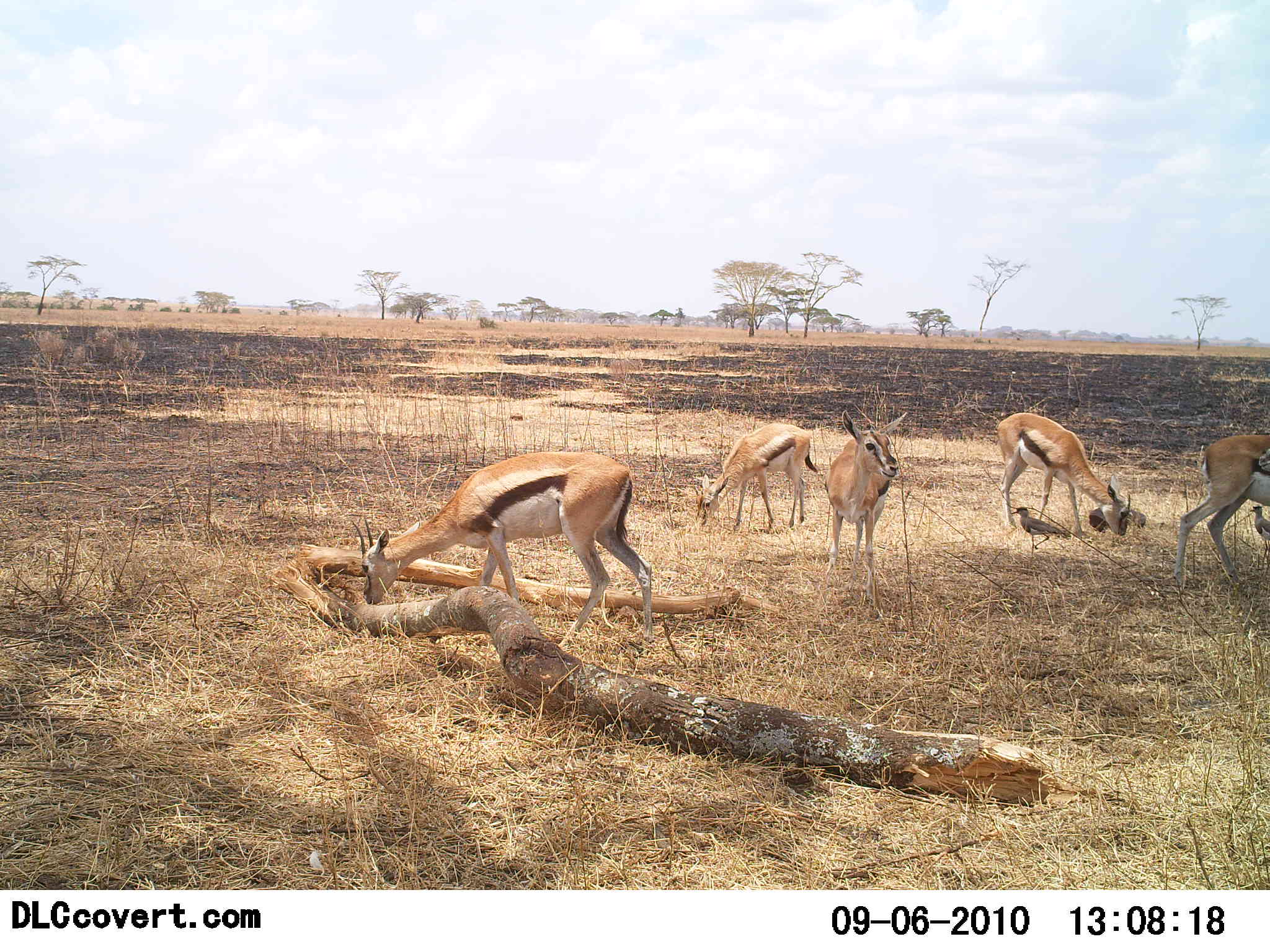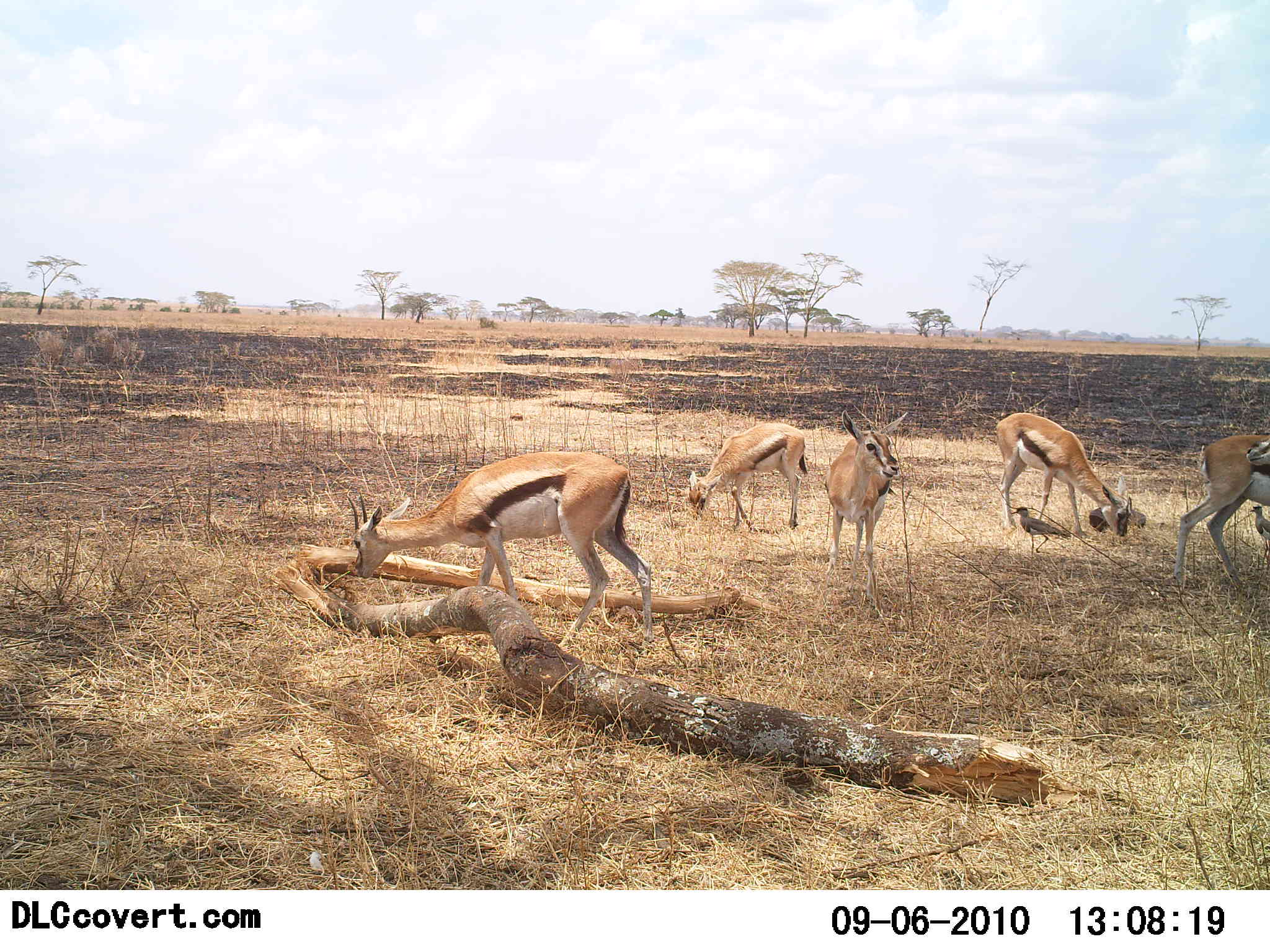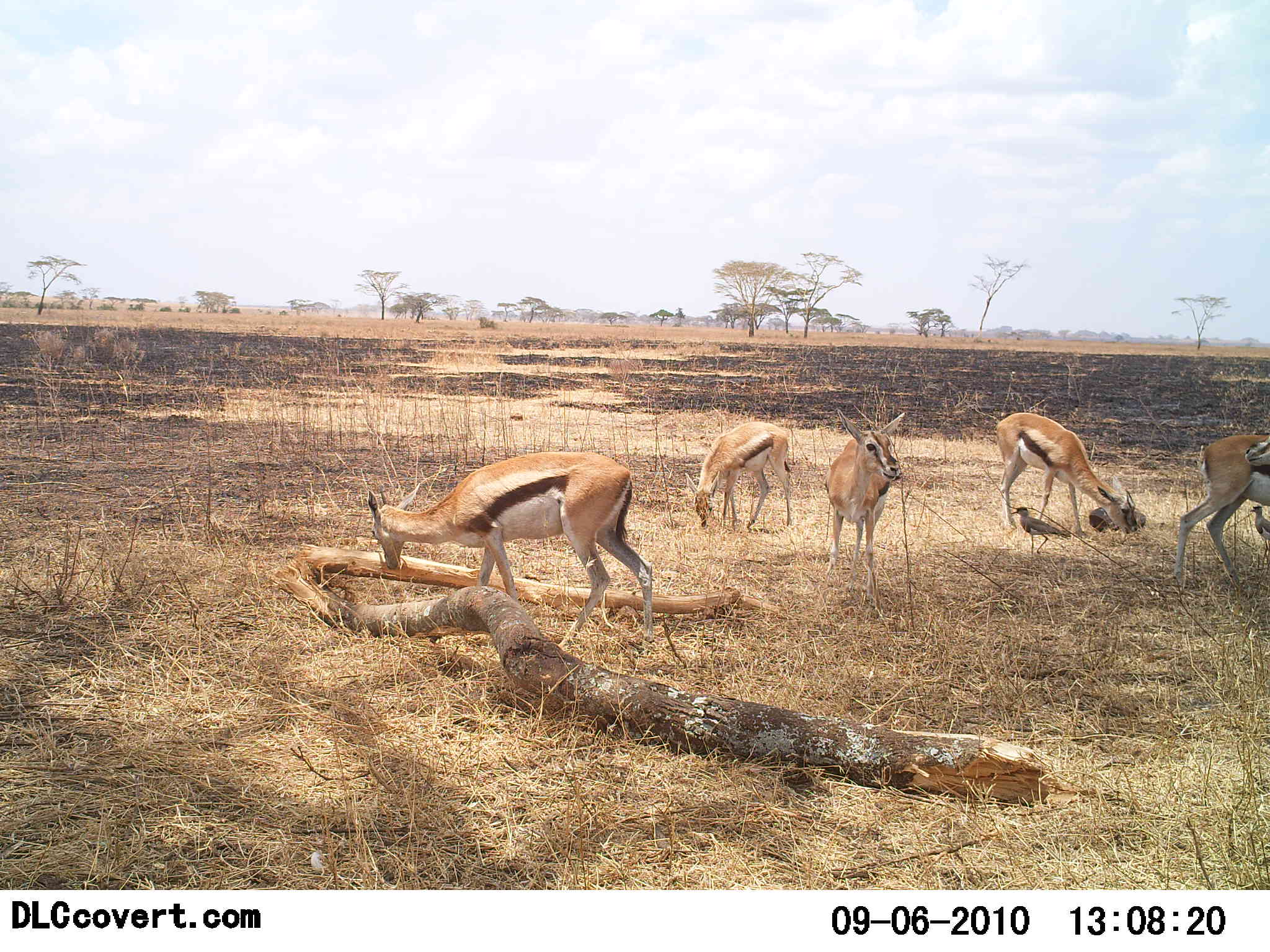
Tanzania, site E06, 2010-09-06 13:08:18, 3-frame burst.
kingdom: Animalia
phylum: Chordata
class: Mammalia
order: Artiodactyla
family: Bovidae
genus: Eudorcas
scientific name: Eudorcas thomsonii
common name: thomson's gazelle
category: gazellethomsons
Gazellethomsons (thomson's gazelle) (Eudorcas thomsonii), count 5. Behavior (volunteer vote fractions): standing 65%, resting 0%, moving 9%, interacting 4%. Young present (vote fraction): 0%. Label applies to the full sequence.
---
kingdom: Animalia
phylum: Chordata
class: Aves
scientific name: Aves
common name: bird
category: otherbird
Otherbird (bird) (Aves), count 2. Behavior (volunteer vote fractions): standing 85%, resting 0%, moving 23%, interacting 0%. Young present (vote fraction): 0%. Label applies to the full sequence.